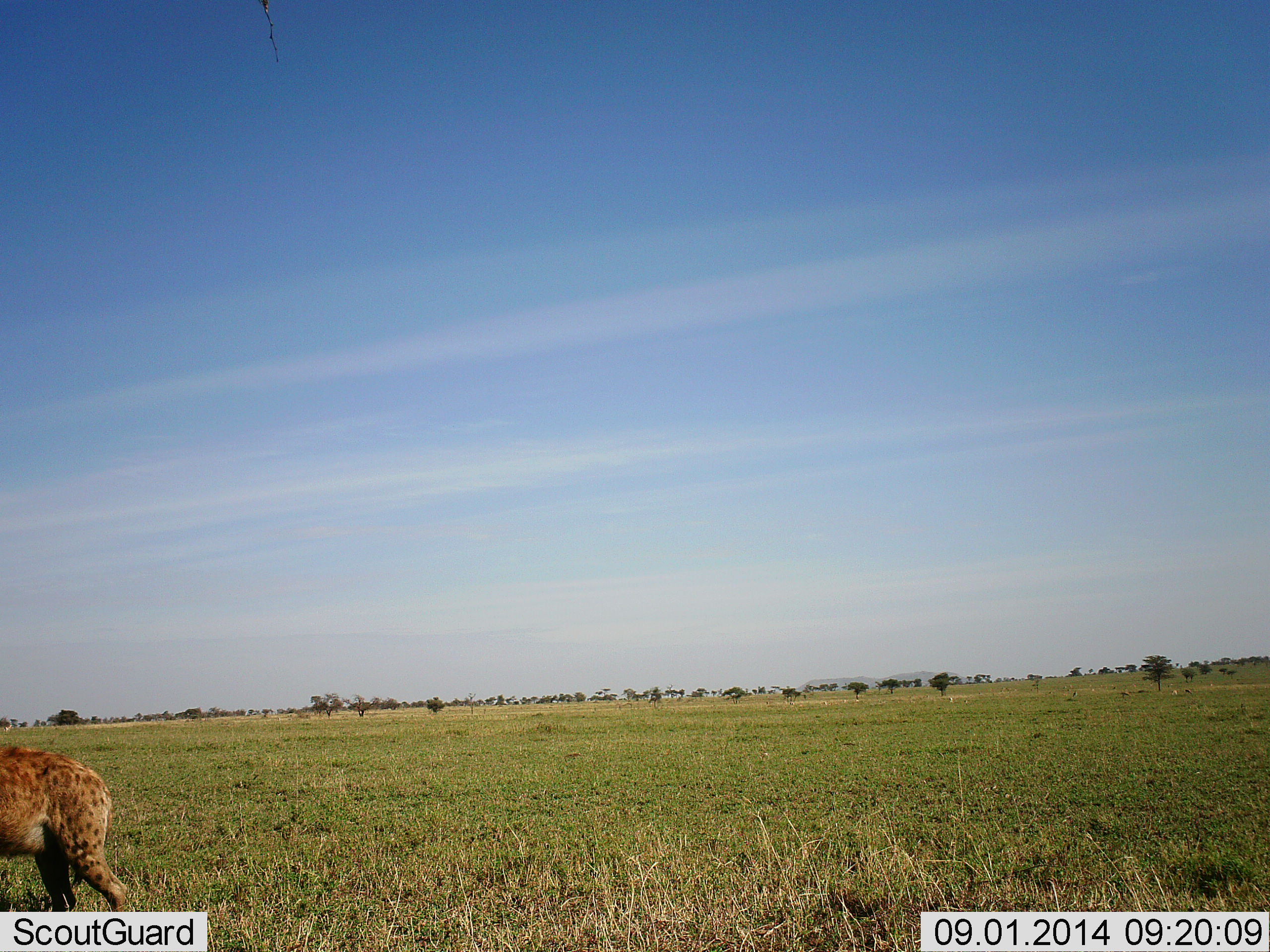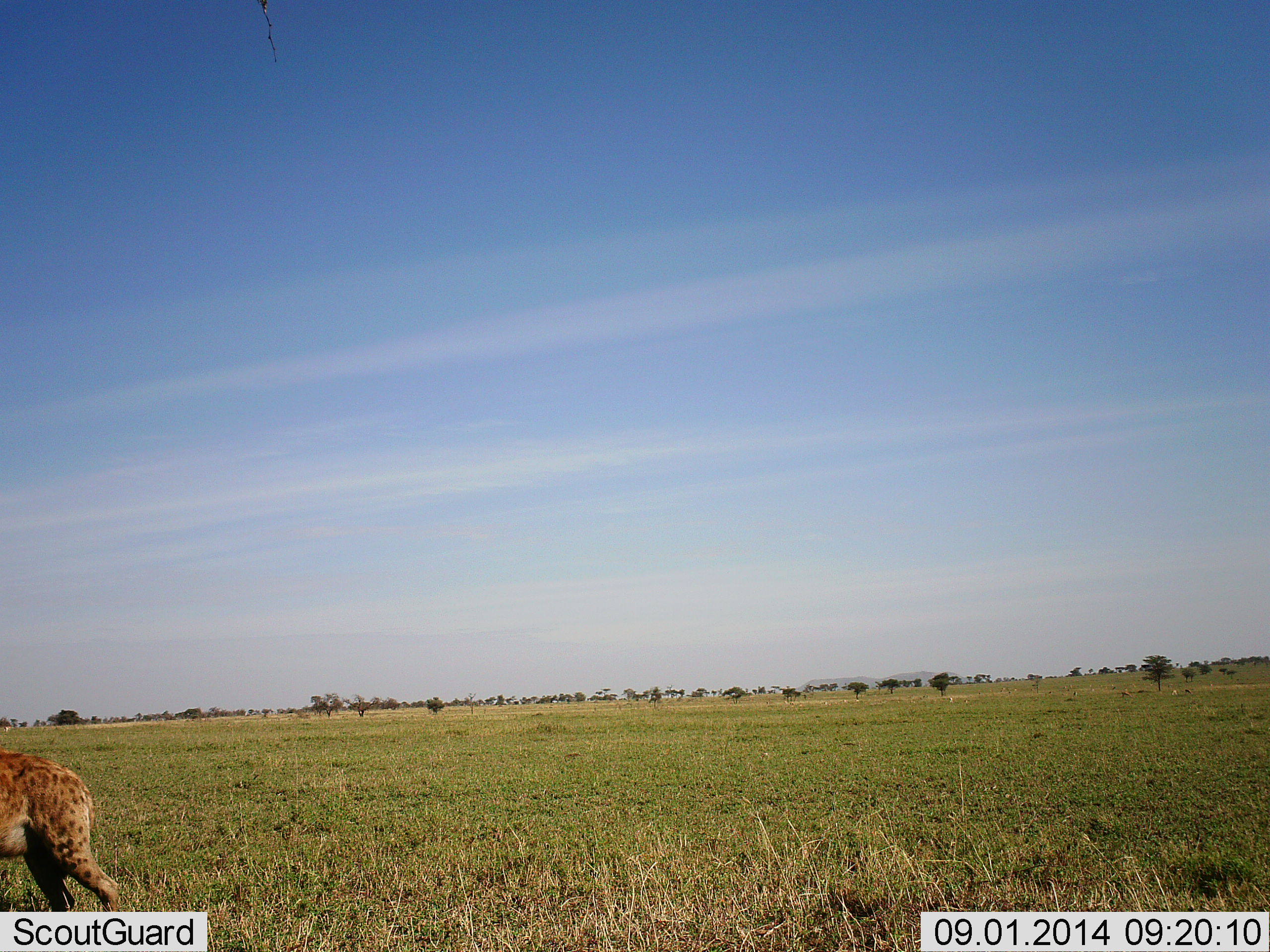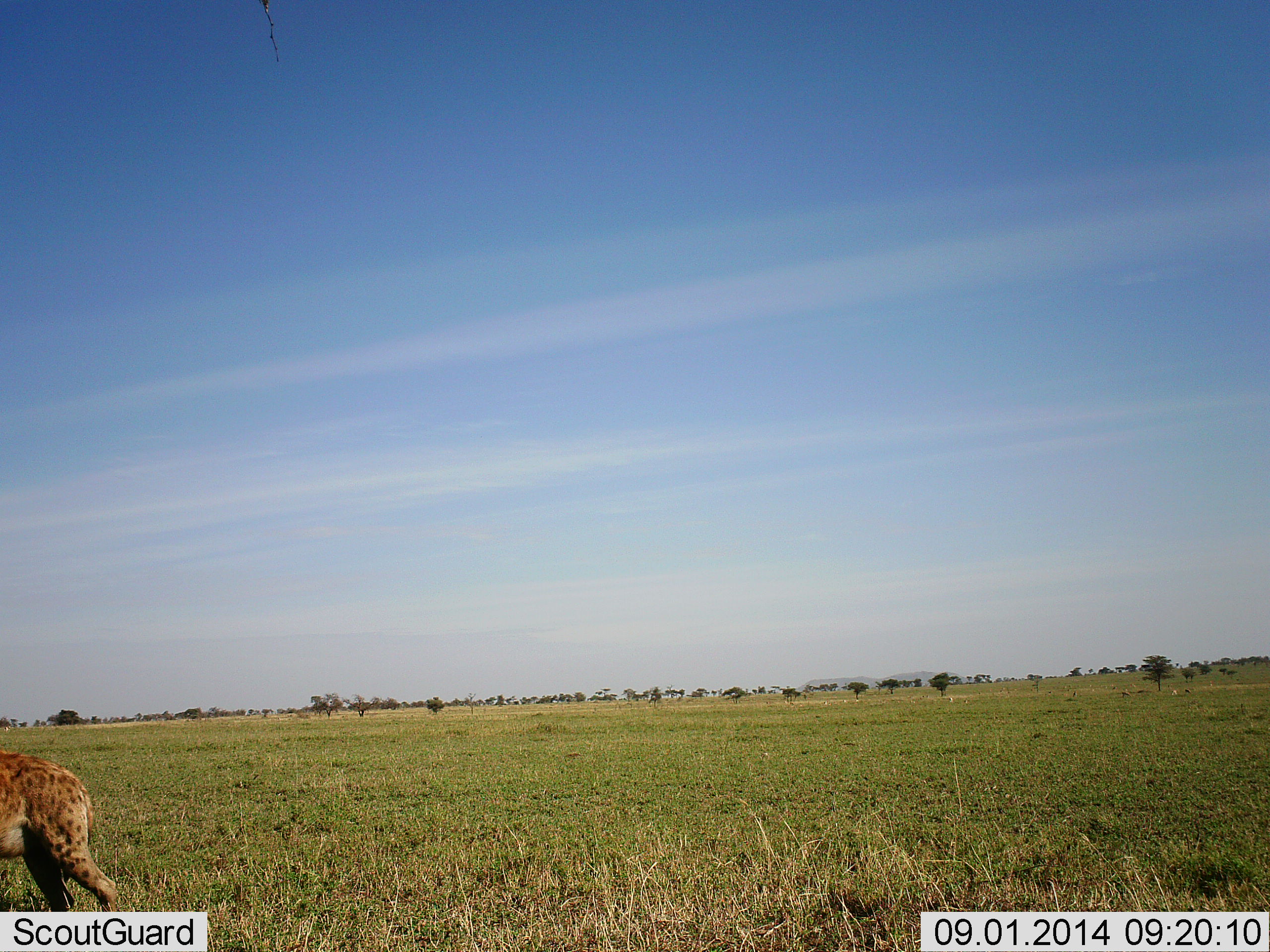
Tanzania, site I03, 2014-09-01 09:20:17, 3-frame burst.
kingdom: Animalia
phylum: Chordata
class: Mammalia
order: Carnivora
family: Hyaenidae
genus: Crocuta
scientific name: Crocuta crocuta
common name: spotted hyena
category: hyenaspotted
Hyenaspotted (spotted hyena) (Crocuta crocuta), count 1. Behavior (volunteer vote fractions): standing 80%, resting 0%, moving 30%, interacting 0%. Young present (vote fraction): 0%. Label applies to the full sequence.